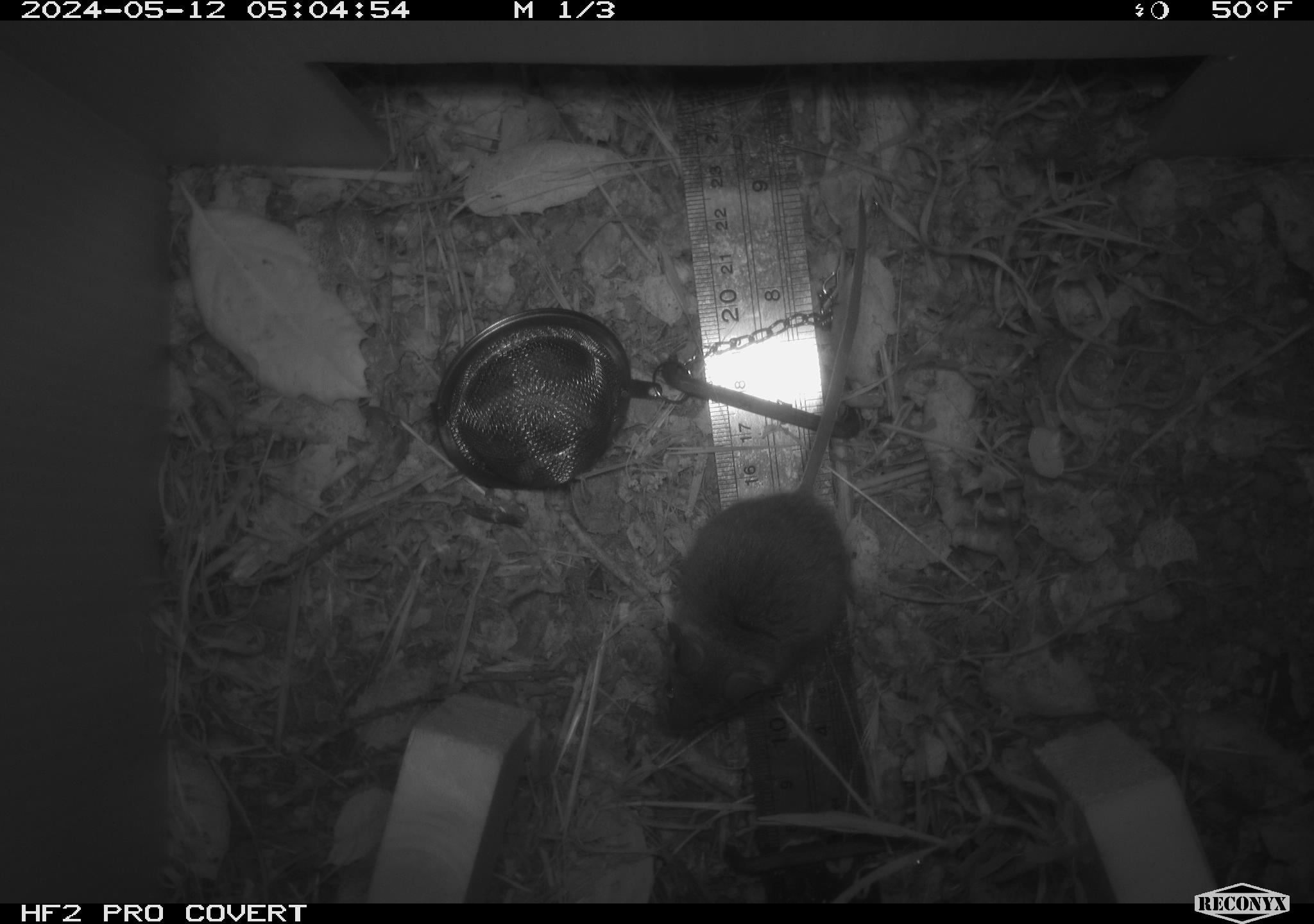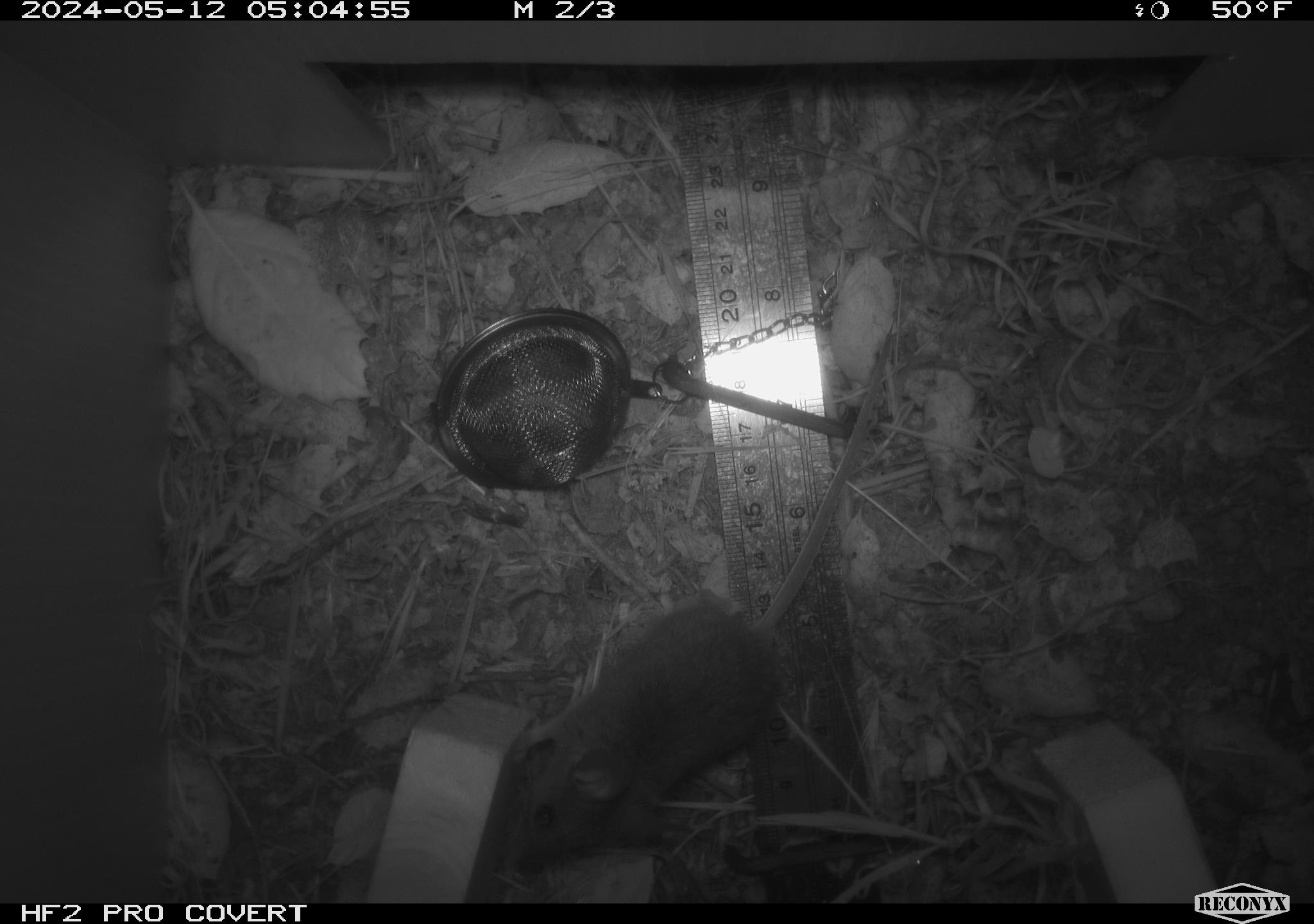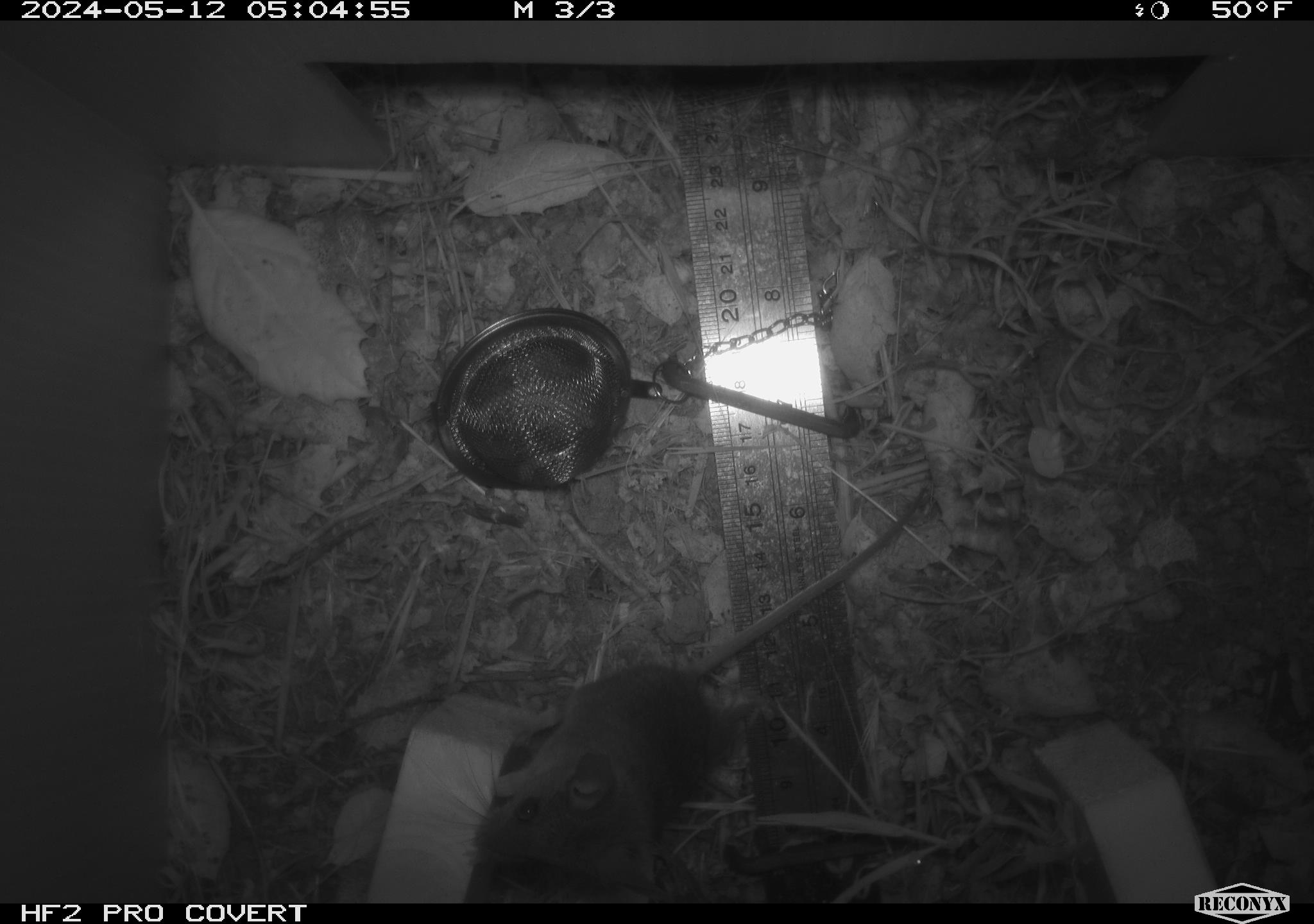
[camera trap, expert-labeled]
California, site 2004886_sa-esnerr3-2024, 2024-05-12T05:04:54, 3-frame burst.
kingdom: Animalia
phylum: Chordata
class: Mammalia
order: Rodentia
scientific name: Rodentia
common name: rodent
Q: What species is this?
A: Rodent (Rodentia).